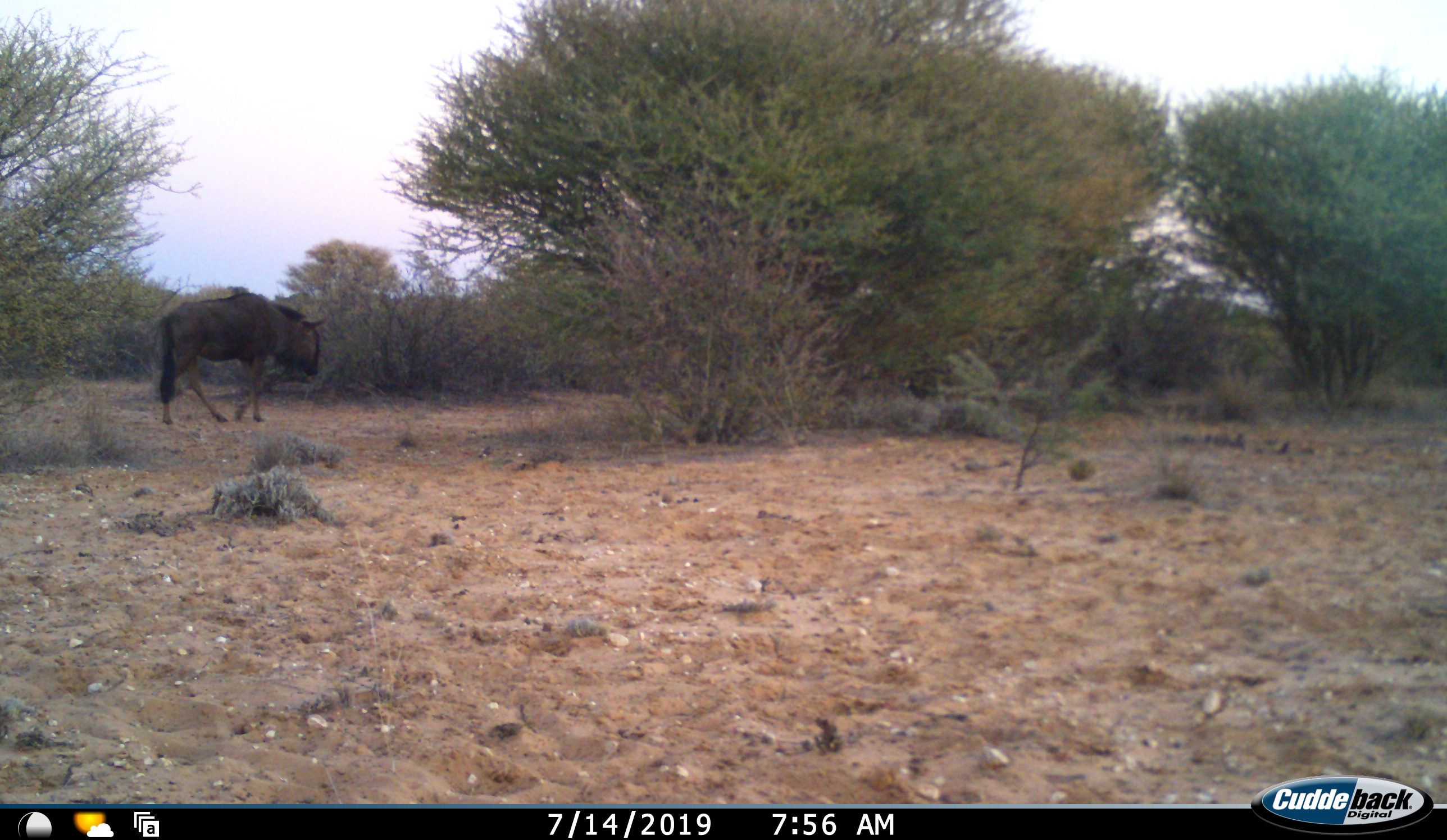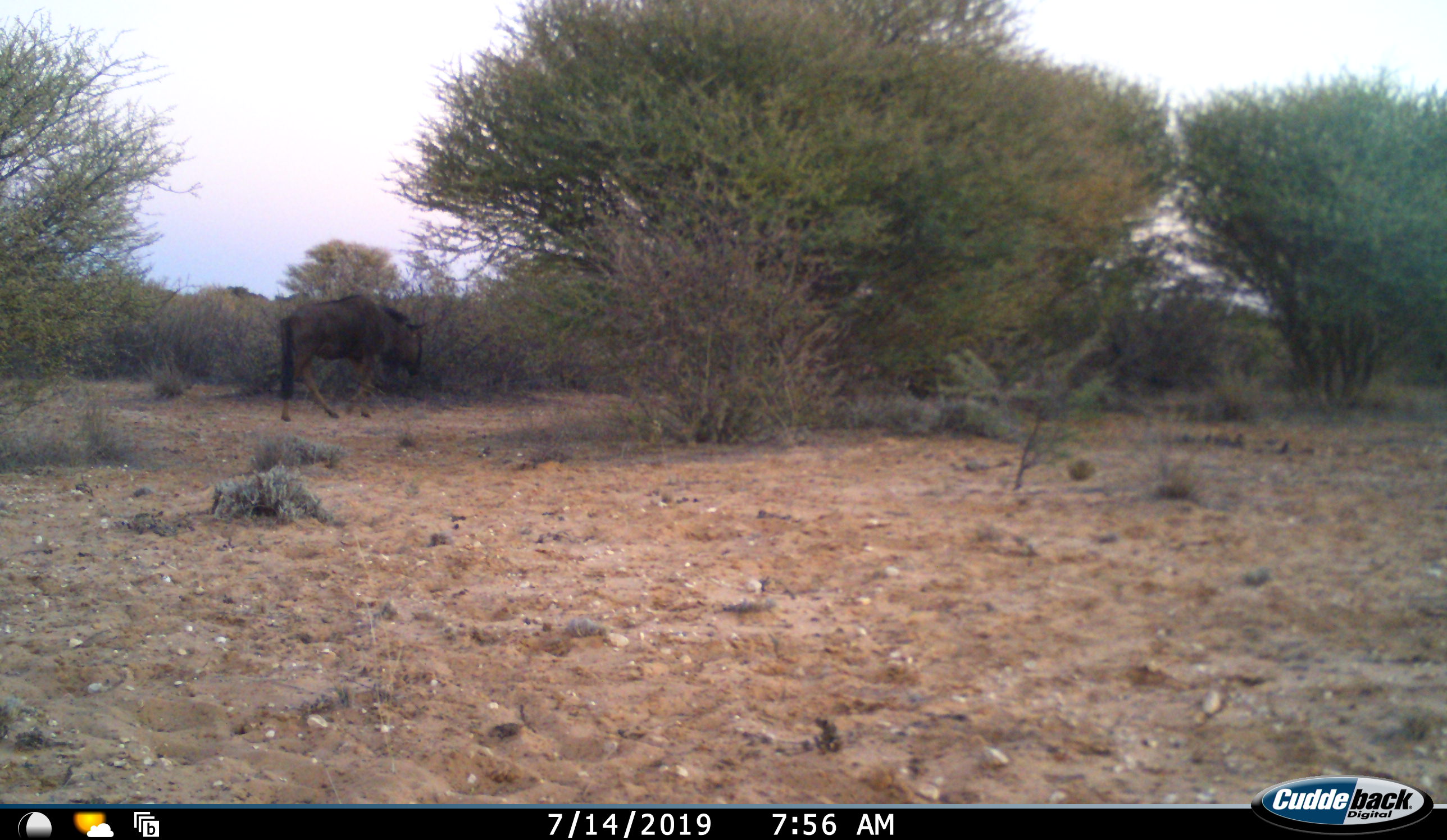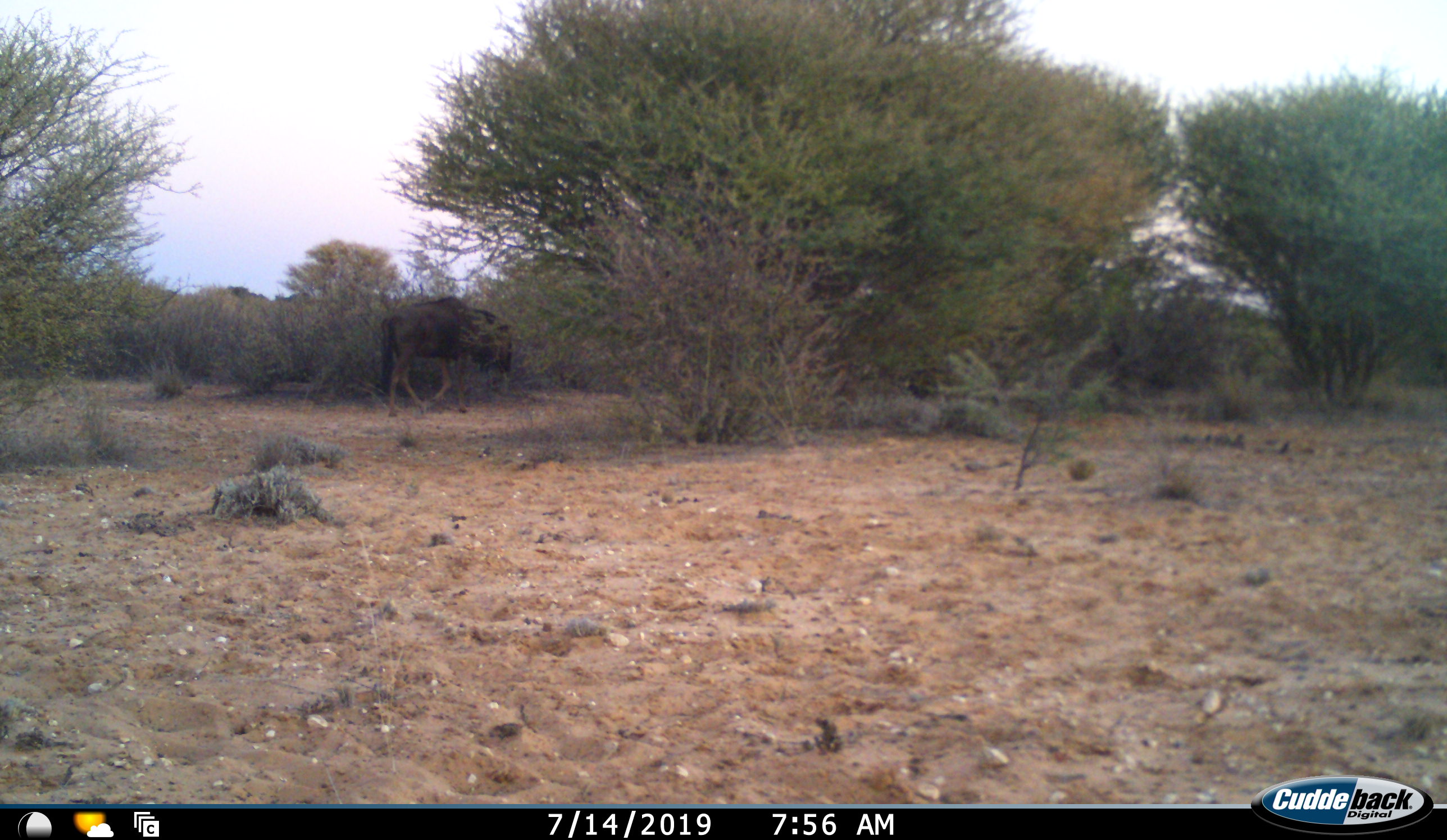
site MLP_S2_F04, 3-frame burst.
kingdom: Animalia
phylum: Chordata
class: Mammalia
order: Artiodactyla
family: Bovidae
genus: Connochaetes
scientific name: Connochaetes taurinus taurinus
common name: blue wildebeest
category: wildebeestblue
Wildebeestblue (blue wildebeest) (Connochaetes taurinus taurinus), count 1. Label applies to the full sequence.